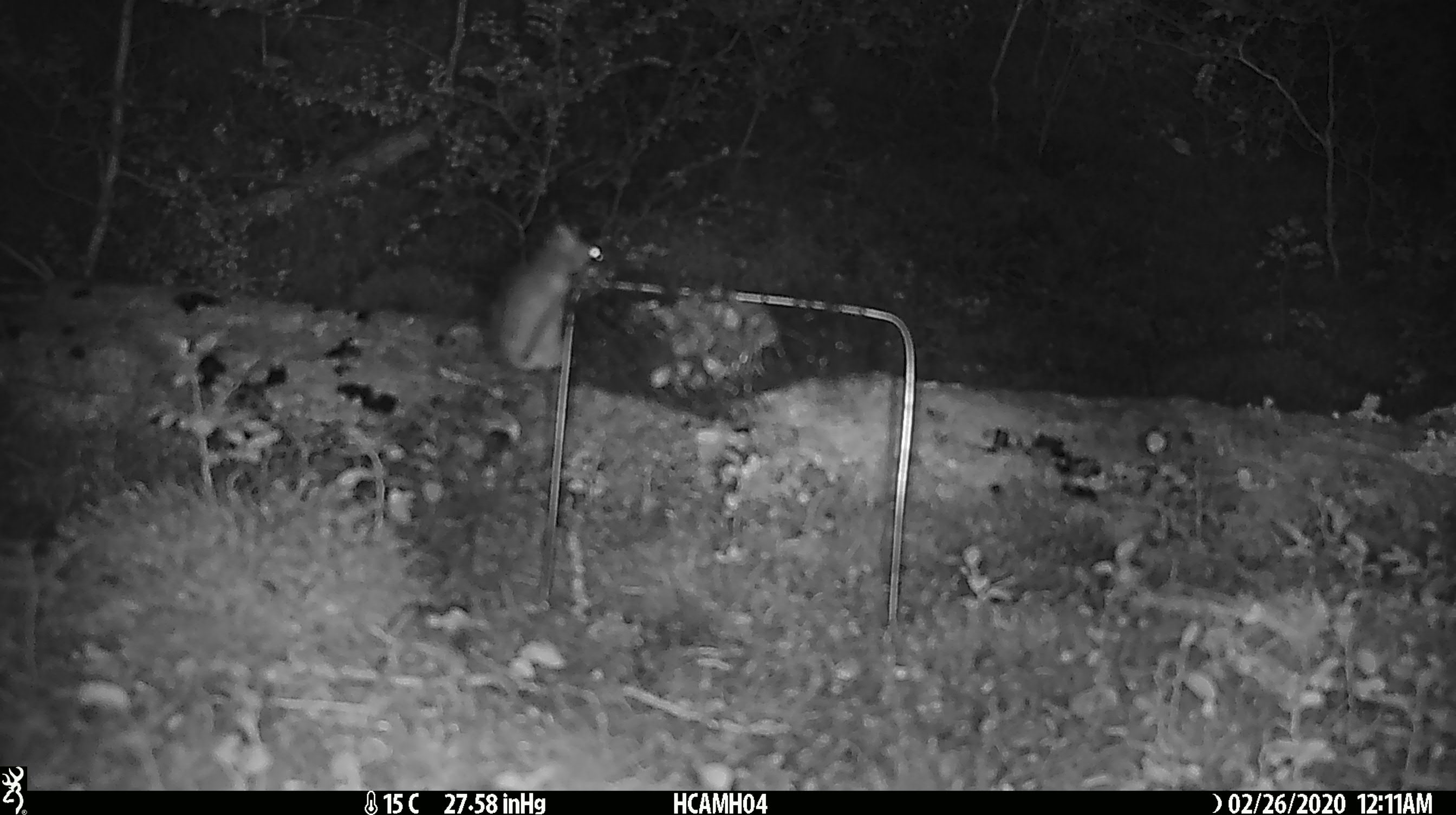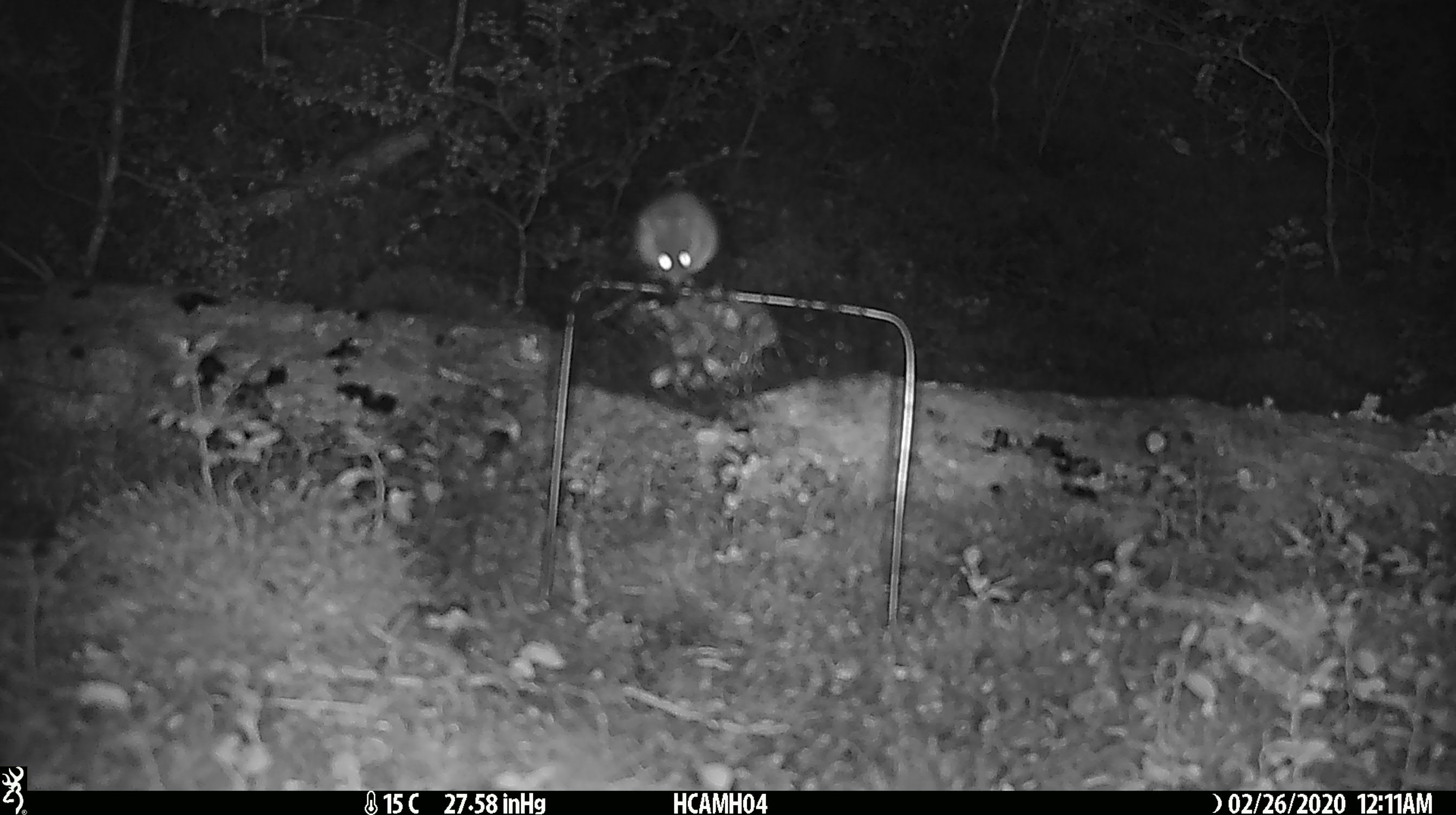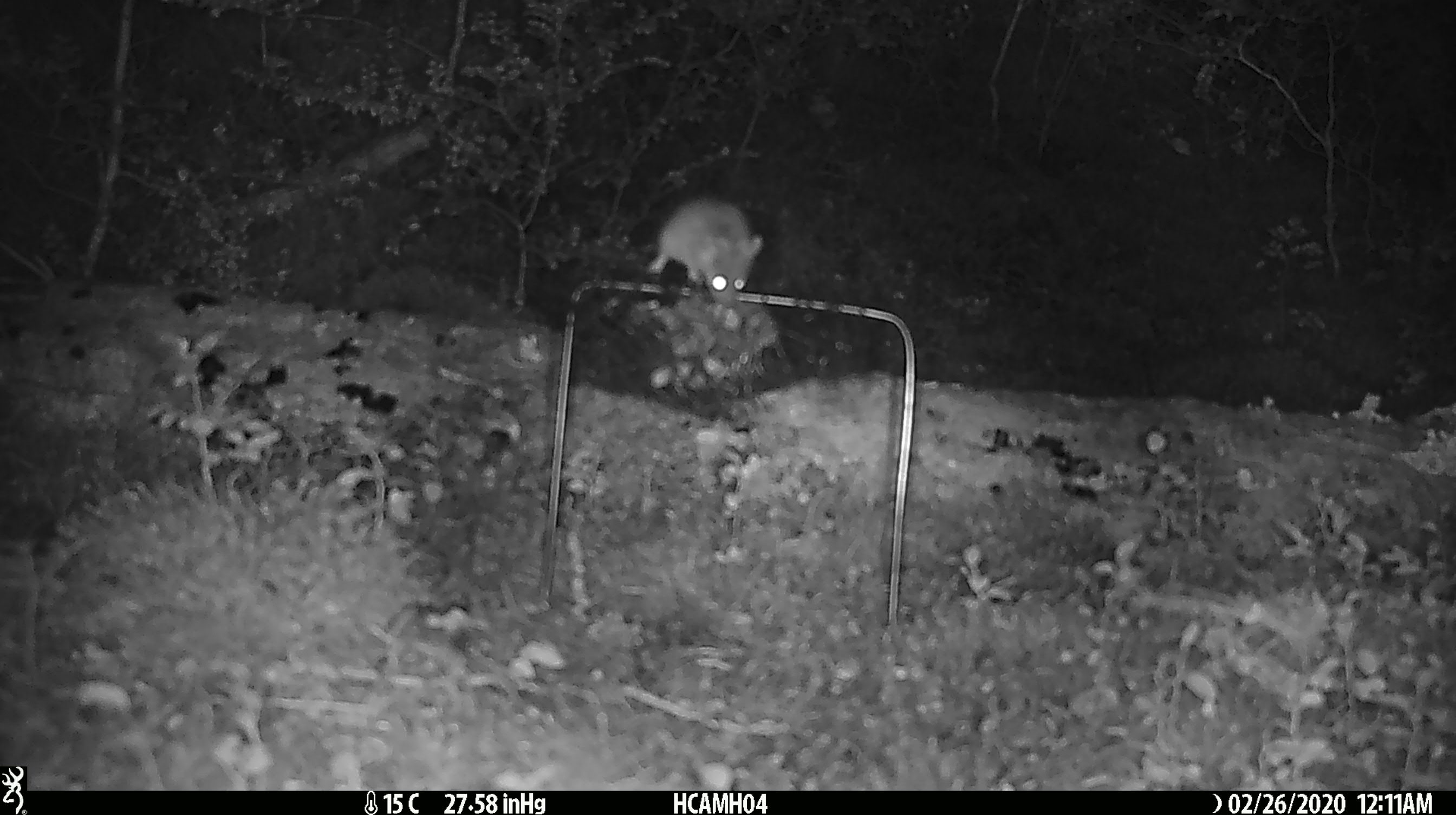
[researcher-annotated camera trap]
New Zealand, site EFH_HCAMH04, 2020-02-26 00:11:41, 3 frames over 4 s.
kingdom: Animalia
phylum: Chordata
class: Mammalia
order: Rodentia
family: Muridae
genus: Mus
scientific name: Mus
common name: mouse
Mouse (Mus).